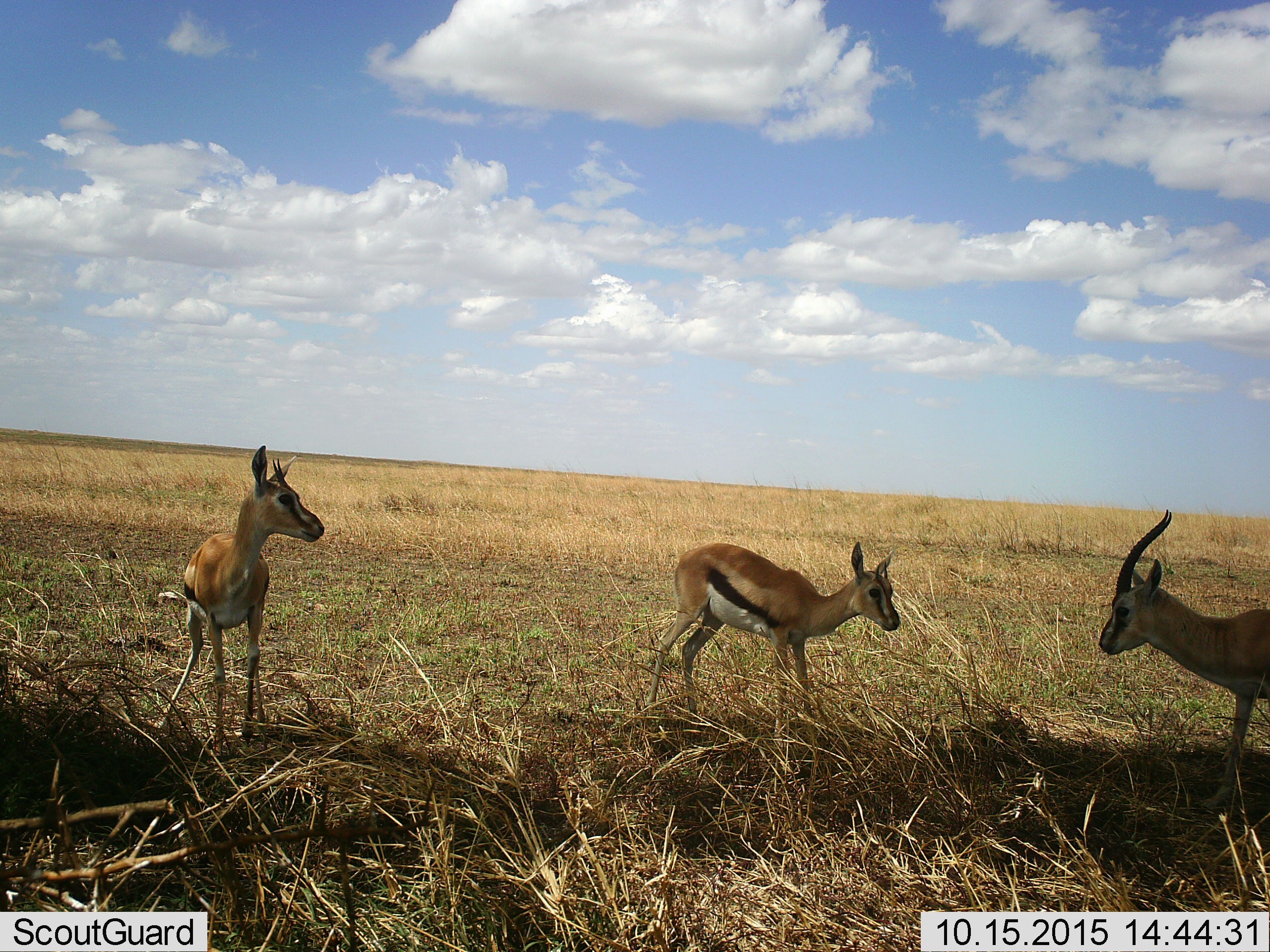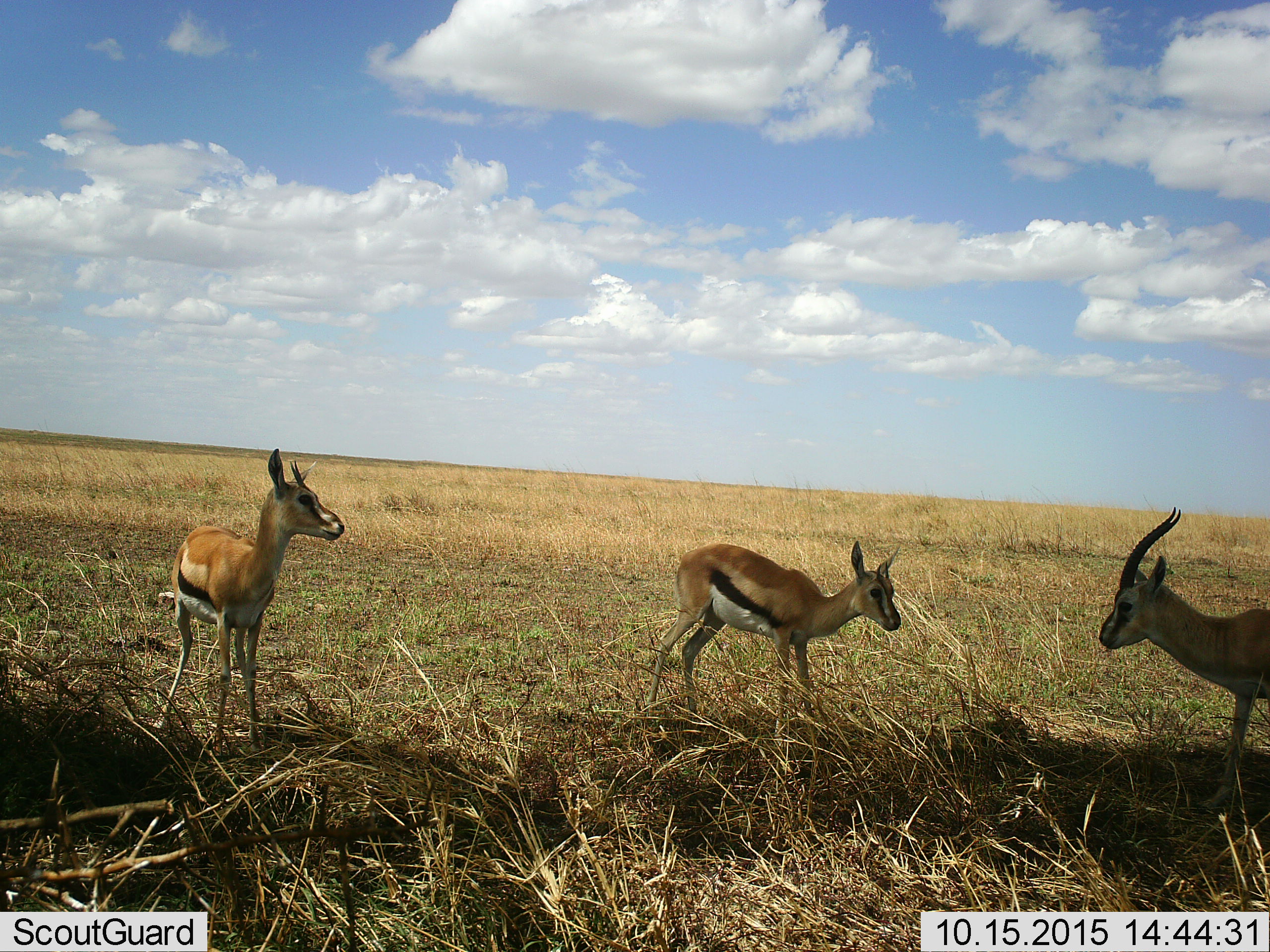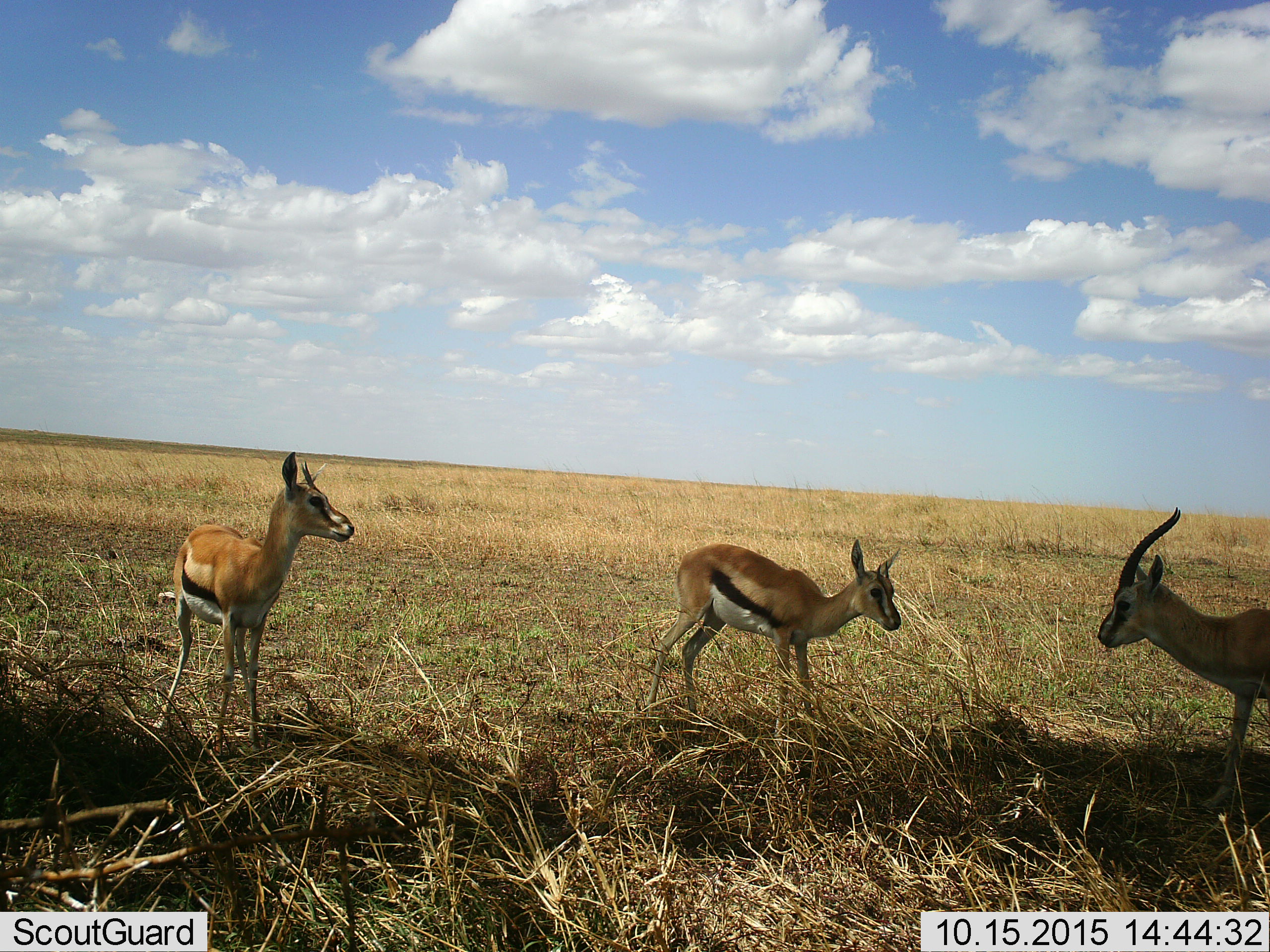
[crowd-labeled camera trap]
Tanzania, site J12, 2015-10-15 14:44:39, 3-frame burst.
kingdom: Animalia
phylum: Chordata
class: Mammalia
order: Artiodactyla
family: Bovidae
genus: Eudorcas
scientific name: Eudorcas thomsonii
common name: thomson's gazelle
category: gazellethomsons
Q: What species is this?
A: Gazellethomsons (thomson's gazelle) (Eudorcas thomsonii).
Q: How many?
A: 3.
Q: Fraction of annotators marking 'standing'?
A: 100%.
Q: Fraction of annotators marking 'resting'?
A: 0%.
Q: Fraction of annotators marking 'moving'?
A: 0%.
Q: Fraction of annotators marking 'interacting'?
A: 0%.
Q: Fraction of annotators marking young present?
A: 10%.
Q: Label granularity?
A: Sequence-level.